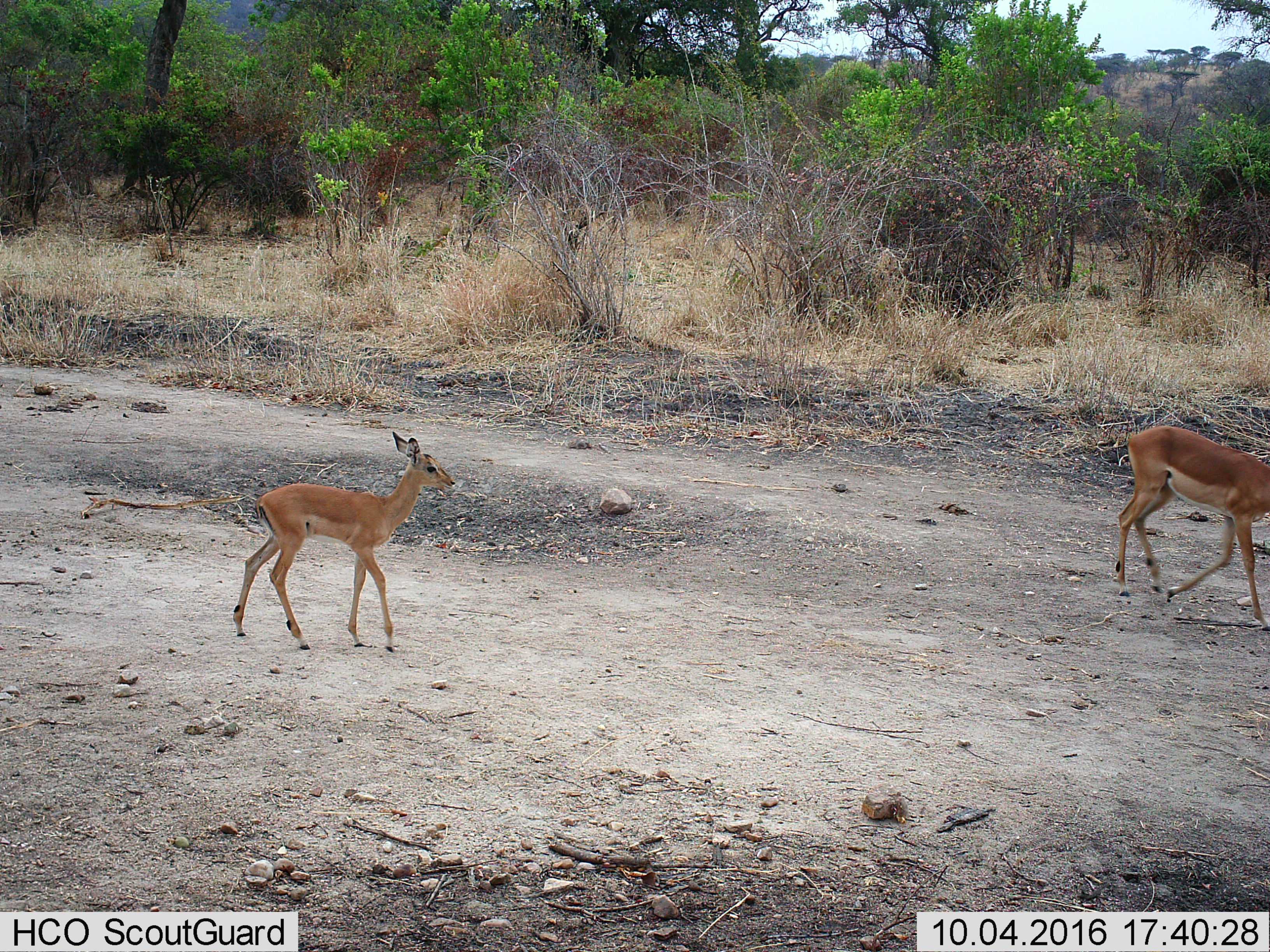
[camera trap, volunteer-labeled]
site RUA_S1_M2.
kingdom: Animalia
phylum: Chordata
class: Mammalia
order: Artiodactyla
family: Bovidae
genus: Aepyceros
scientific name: Aepyceros melampus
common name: impala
Impala (Aepyceros melampus), count 2. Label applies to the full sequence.